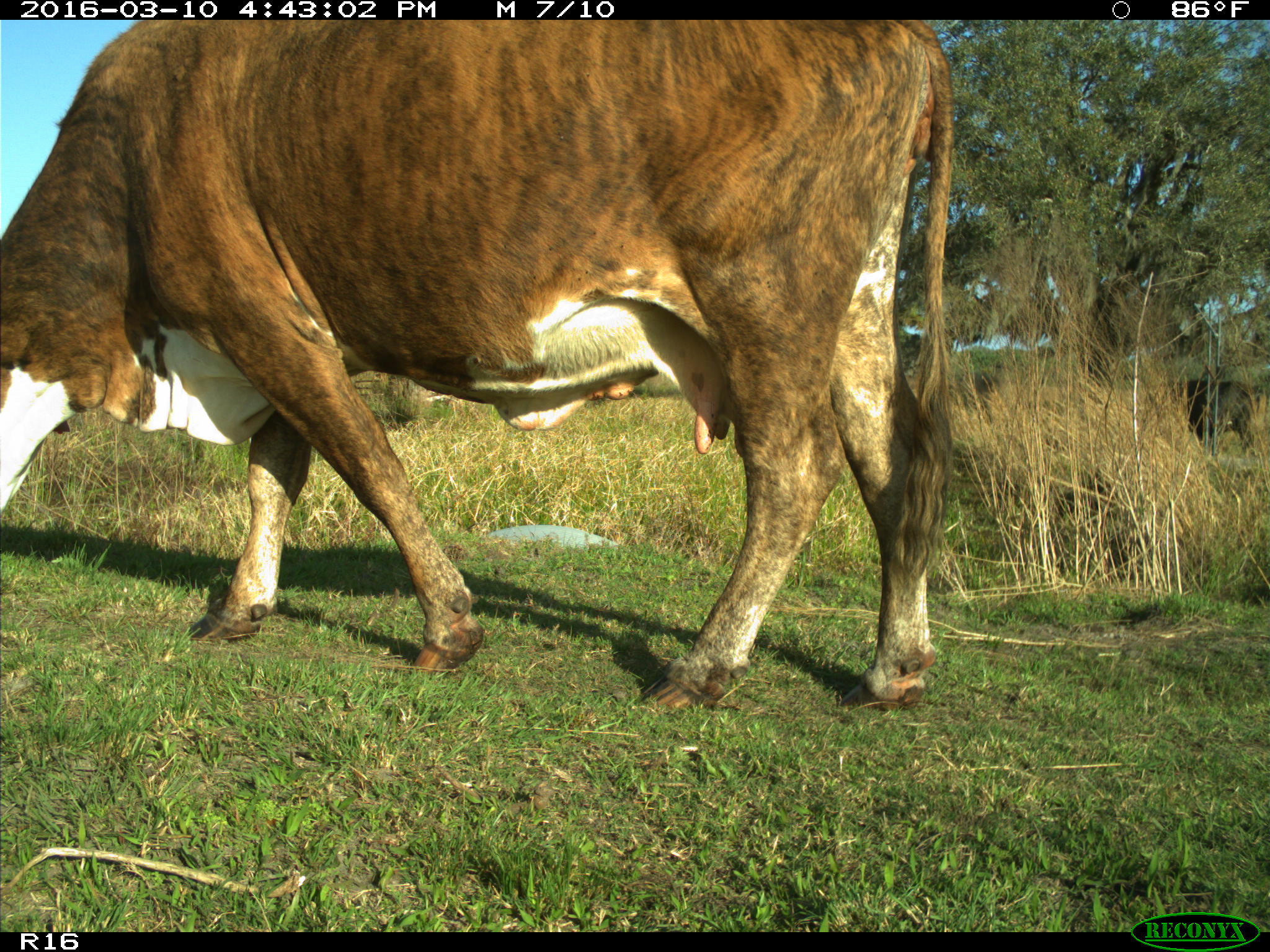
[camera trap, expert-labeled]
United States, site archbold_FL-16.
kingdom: Animalia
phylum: Chordata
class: Mammalia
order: Artiodactyla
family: Bovidae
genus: Bos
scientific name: Bos taurus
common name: domestic cow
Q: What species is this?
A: Bos taurus (domestic cow).